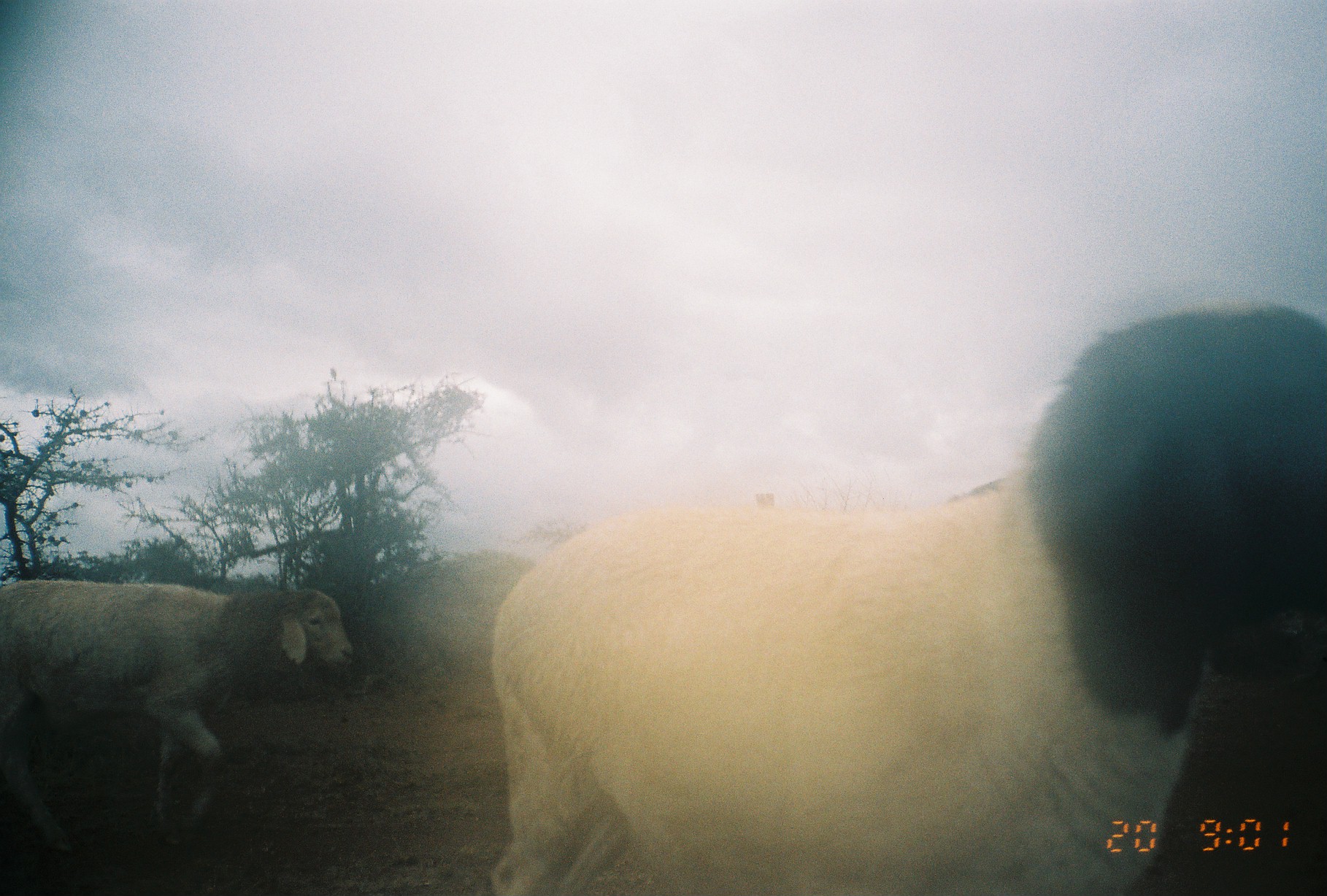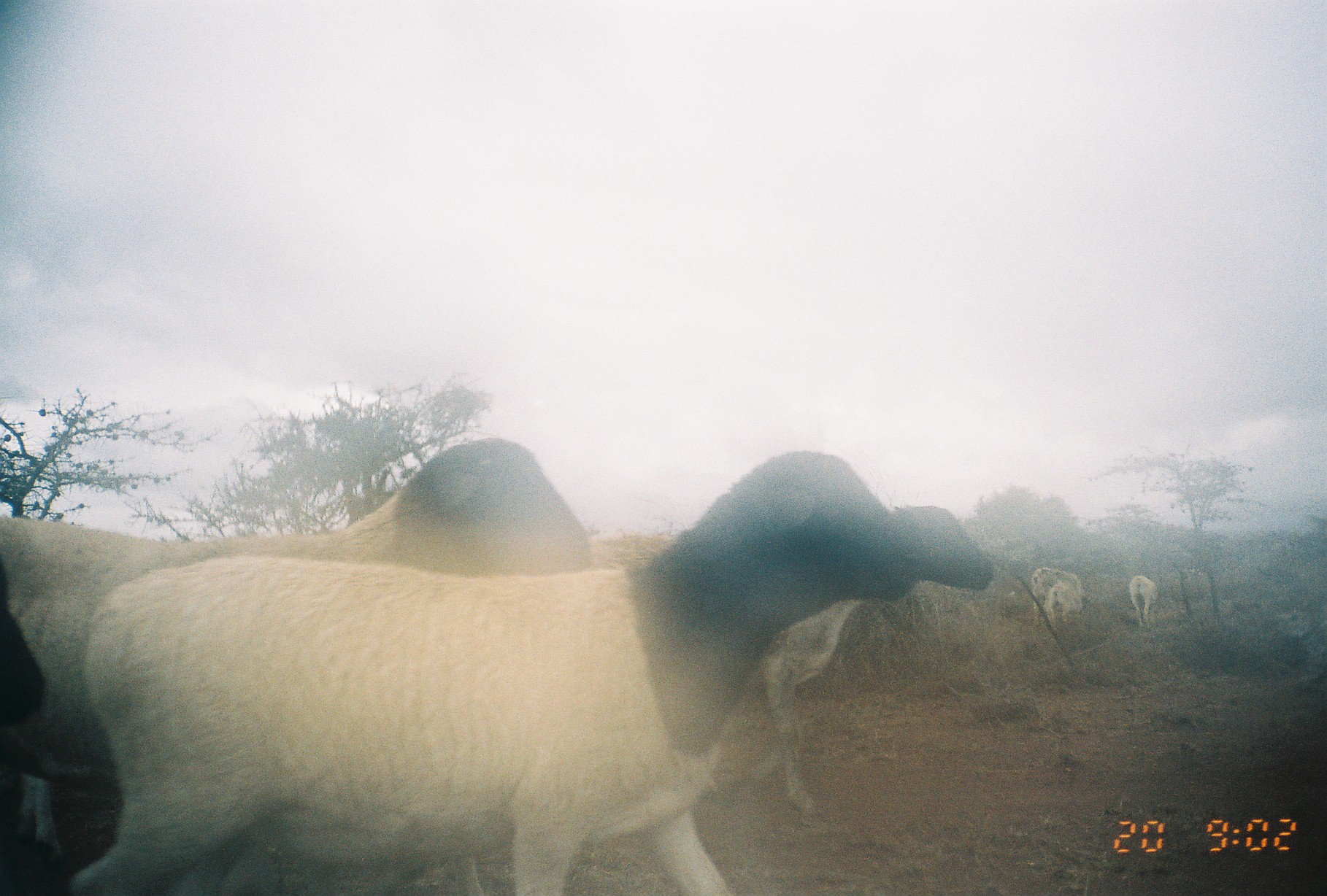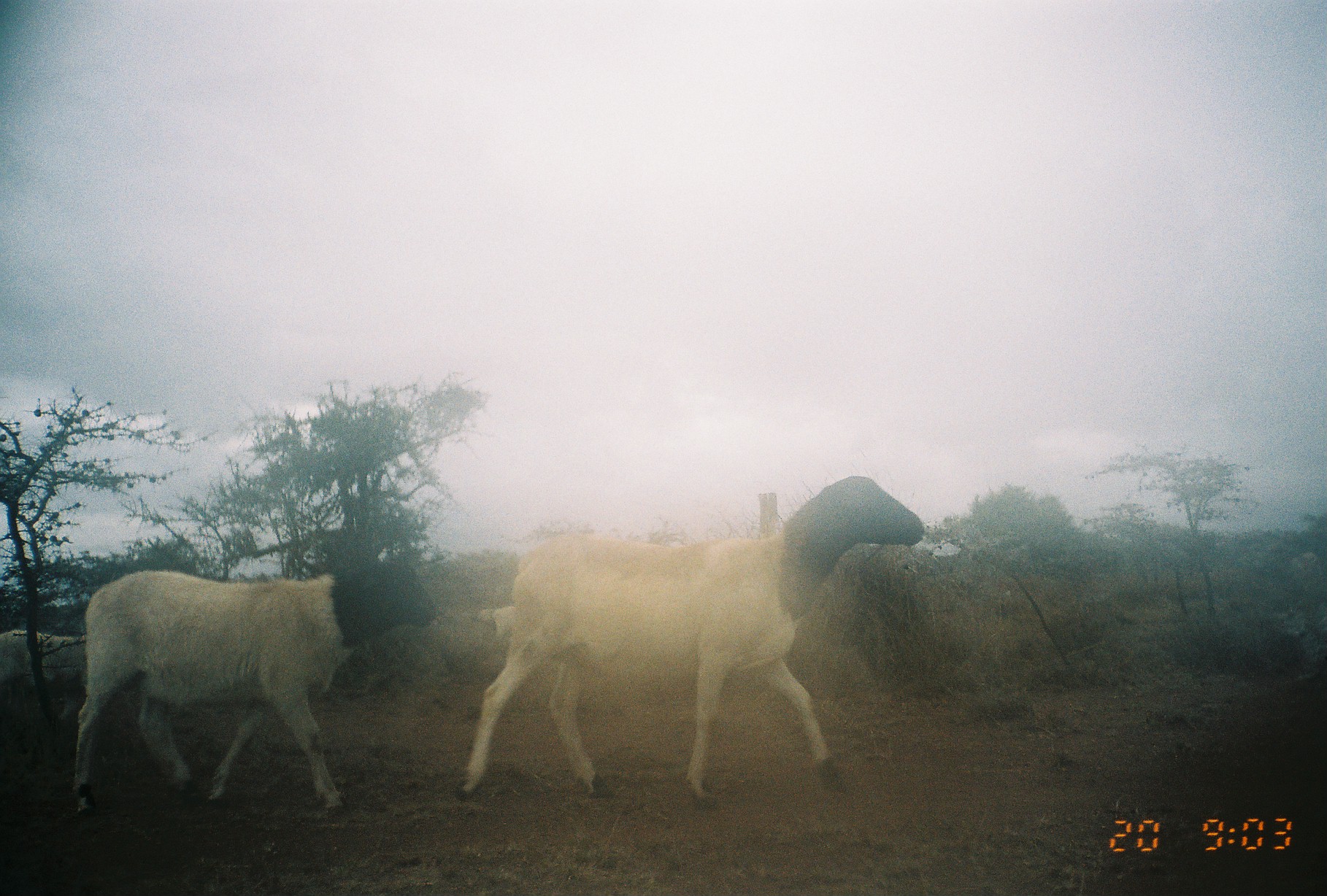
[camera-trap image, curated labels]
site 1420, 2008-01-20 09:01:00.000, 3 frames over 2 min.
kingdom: Animalia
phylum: Chordata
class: Mammalia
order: Artiodactyla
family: Bovidae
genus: Ovis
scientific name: Ovis aries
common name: domestic sheep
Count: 2.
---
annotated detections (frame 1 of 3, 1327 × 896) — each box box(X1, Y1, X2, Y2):
ovis aries: box(484, 298, 1327, 894); box(1, 575, 356, 855)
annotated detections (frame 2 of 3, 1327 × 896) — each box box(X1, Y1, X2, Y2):
ovis aries: box(60, 444, 930, 896); box(0, 436, 591, 850); box(592, 501, 992, 817); box(1030, 567, 1083, 625); box(1042, 582, 1100, 625); box(1129, 575, 1158, 630)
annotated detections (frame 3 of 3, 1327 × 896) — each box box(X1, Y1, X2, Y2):
ovis aries: box(455, 473, 927, 801); box(71, 544, 438, 816); box(0, 632, 91, 721); box(474, 605, 514, 636)